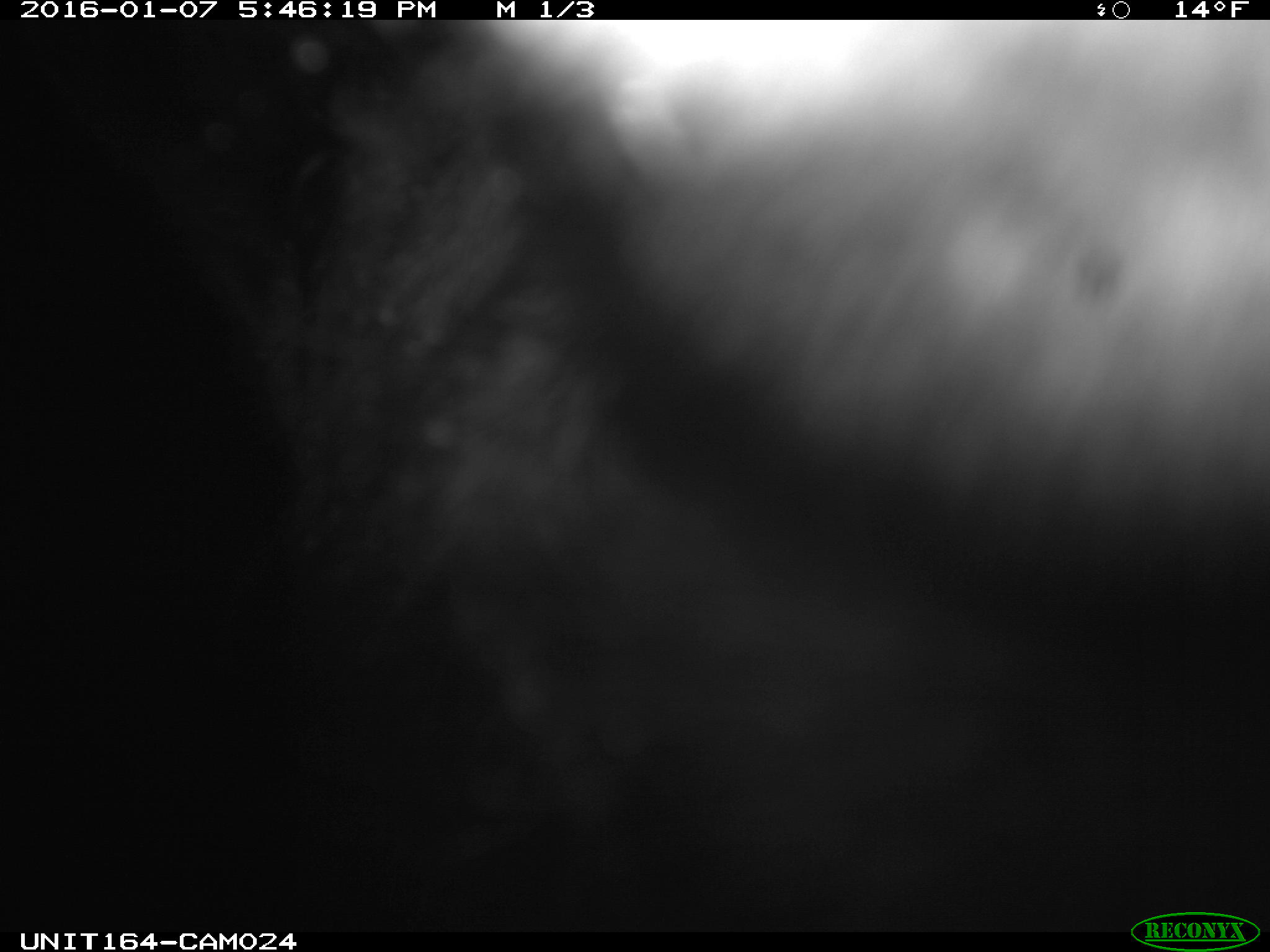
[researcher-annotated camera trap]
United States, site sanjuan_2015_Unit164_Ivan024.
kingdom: Animalia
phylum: Chordata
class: Mammalia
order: Artiodactyla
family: Cervidae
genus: Alces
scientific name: Alces alces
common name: moose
Alces alces (moose).